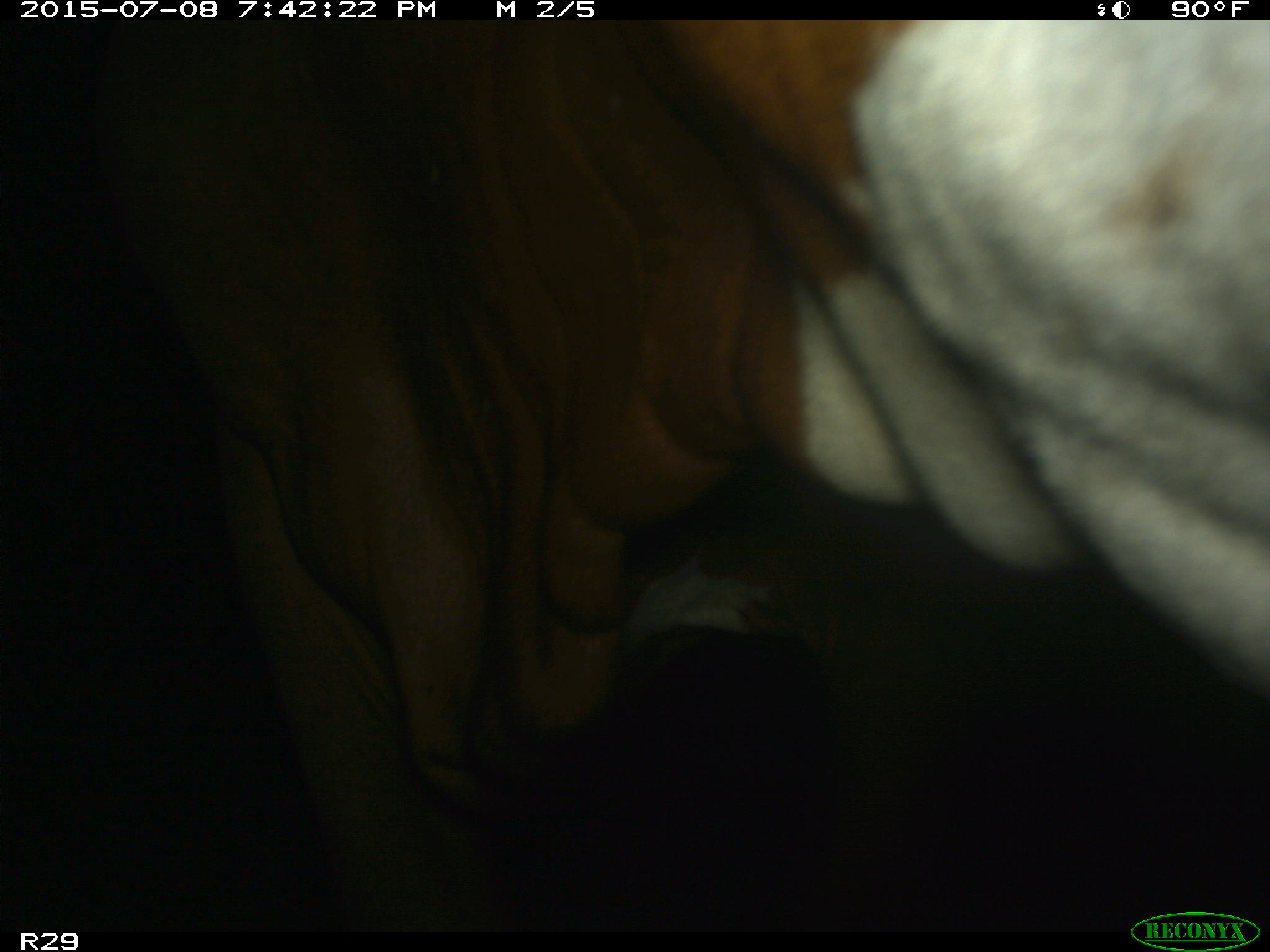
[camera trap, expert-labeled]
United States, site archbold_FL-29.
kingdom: Animalia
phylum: Chordata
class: Mammalia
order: Artiodactyla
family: Bovidae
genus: Bos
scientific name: Bos taurus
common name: domestic cow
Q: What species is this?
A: Bos taurus (domestic cow).